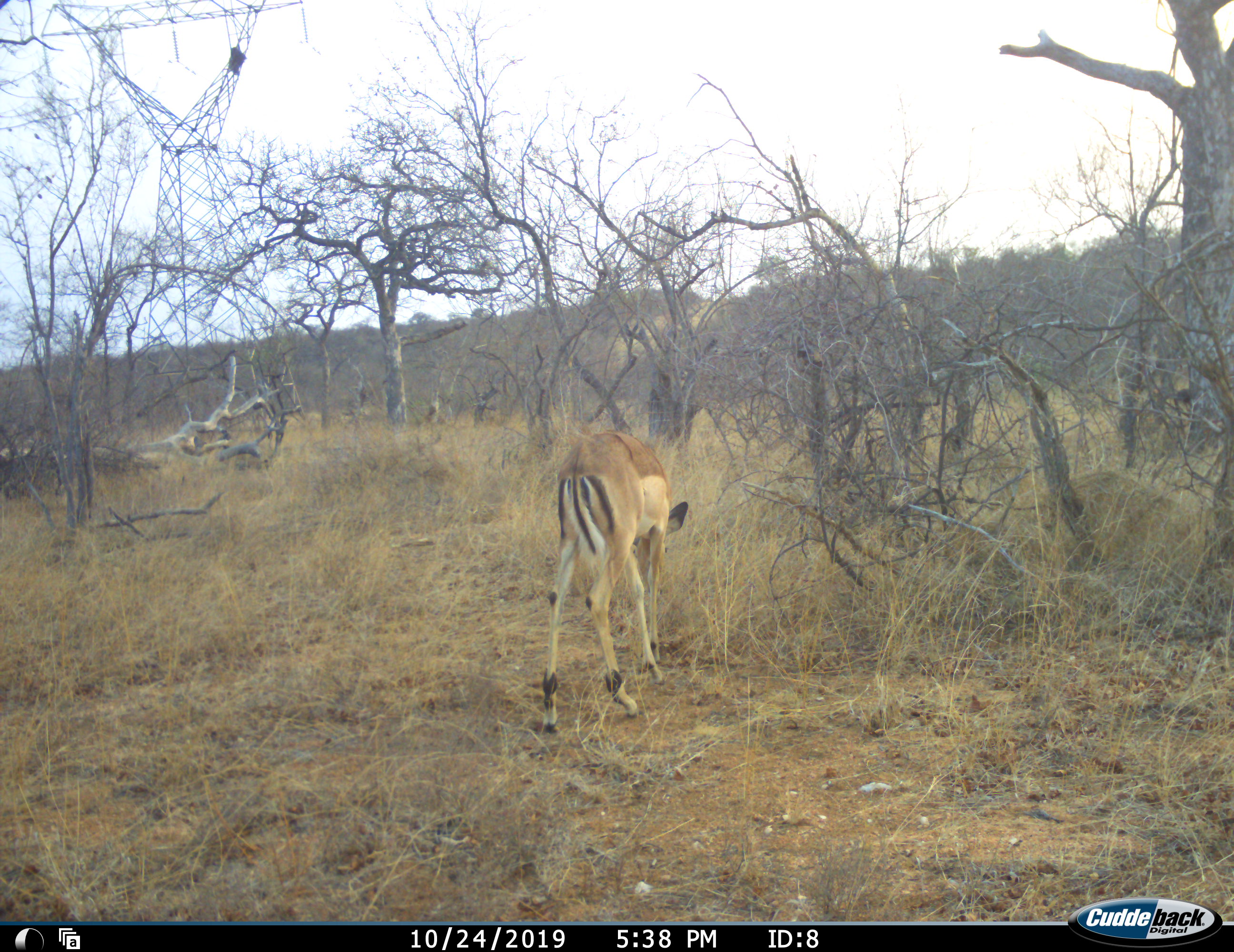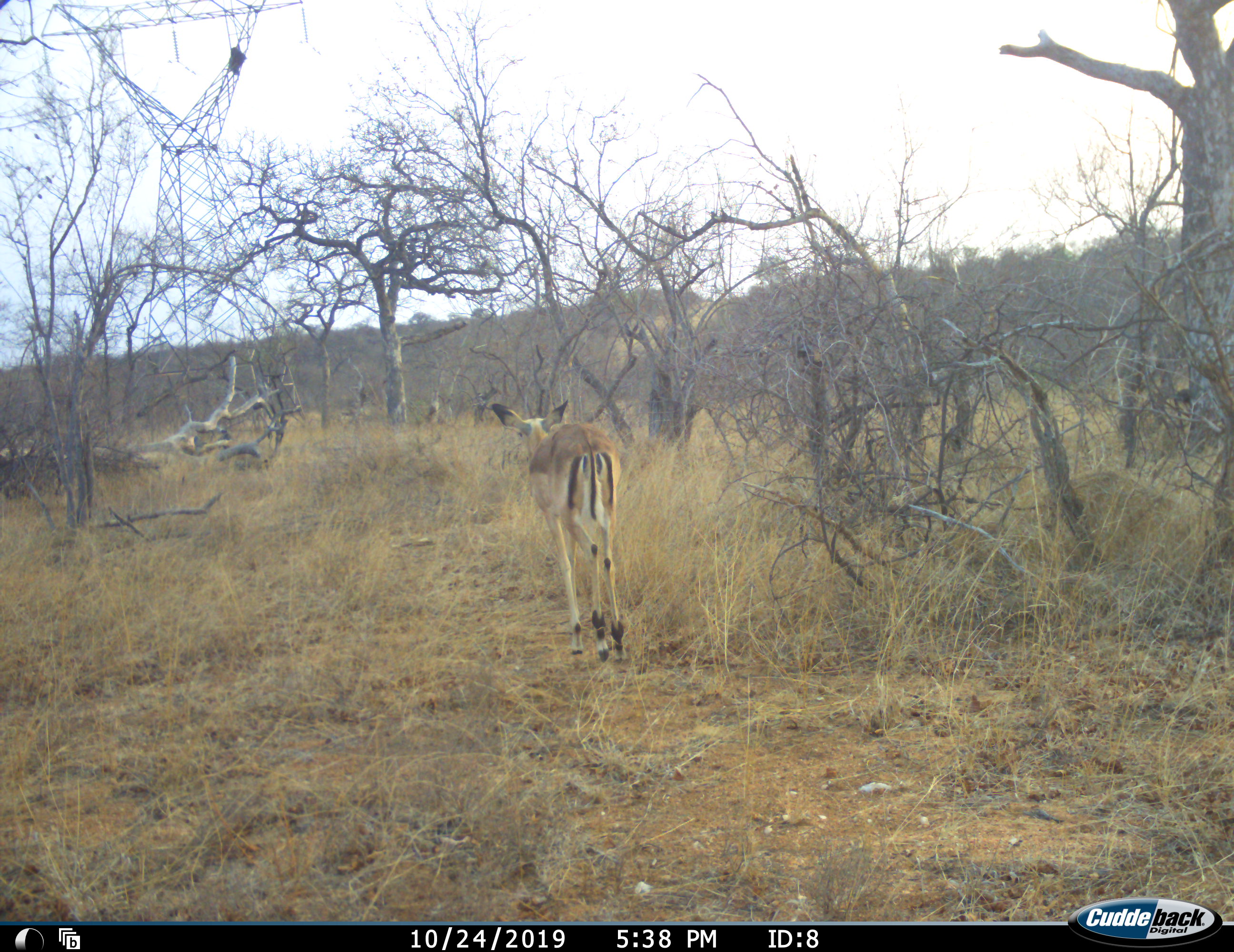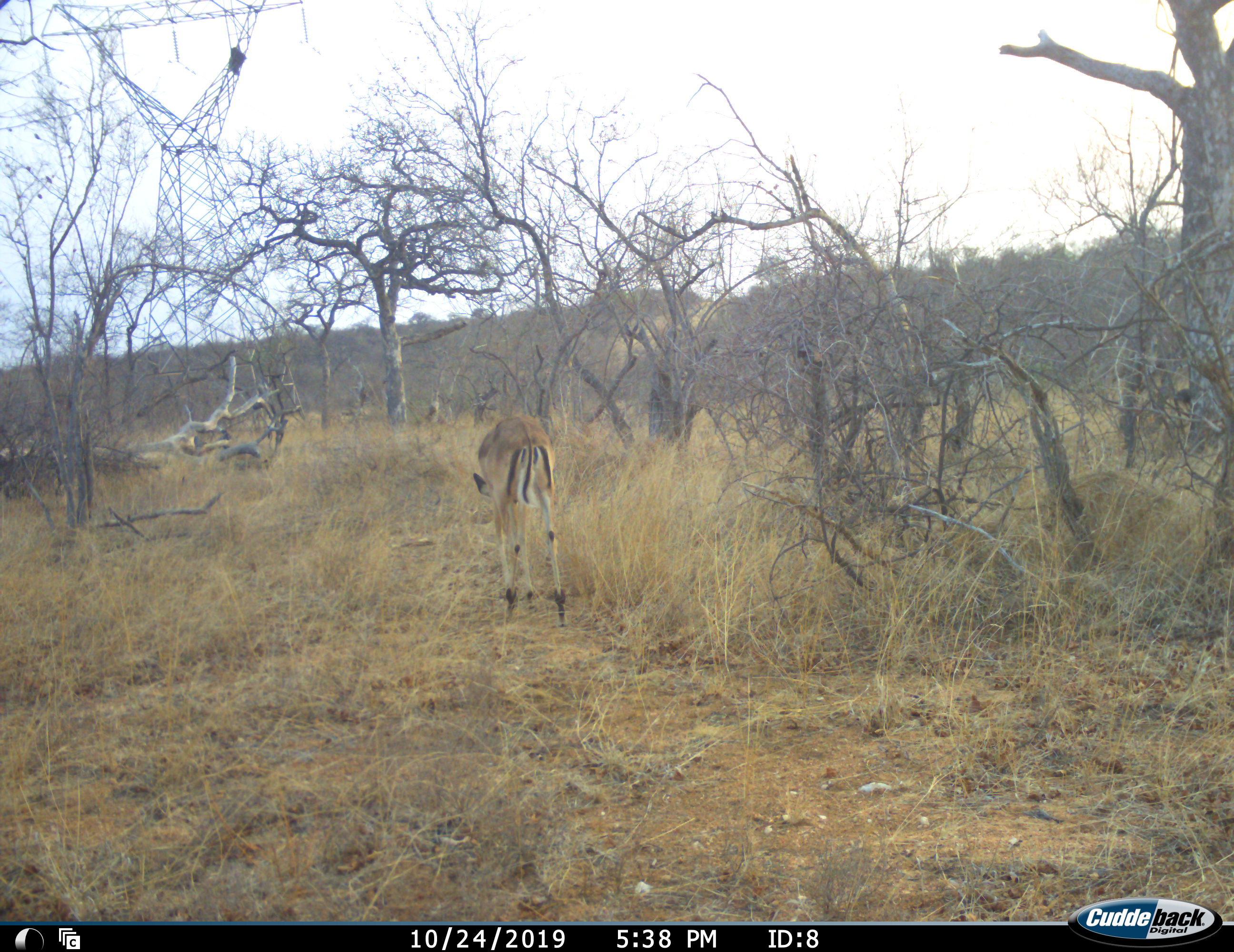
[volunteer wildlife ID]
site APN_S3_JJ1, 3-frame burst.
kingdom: Animalia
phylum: Chordata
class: Mammalia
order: Artiodactyla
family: Bovidae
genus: Aepyceros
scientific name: Aepyceros melampus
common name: impala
Impala (Aepyceros melampus), count 1. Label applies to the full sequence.